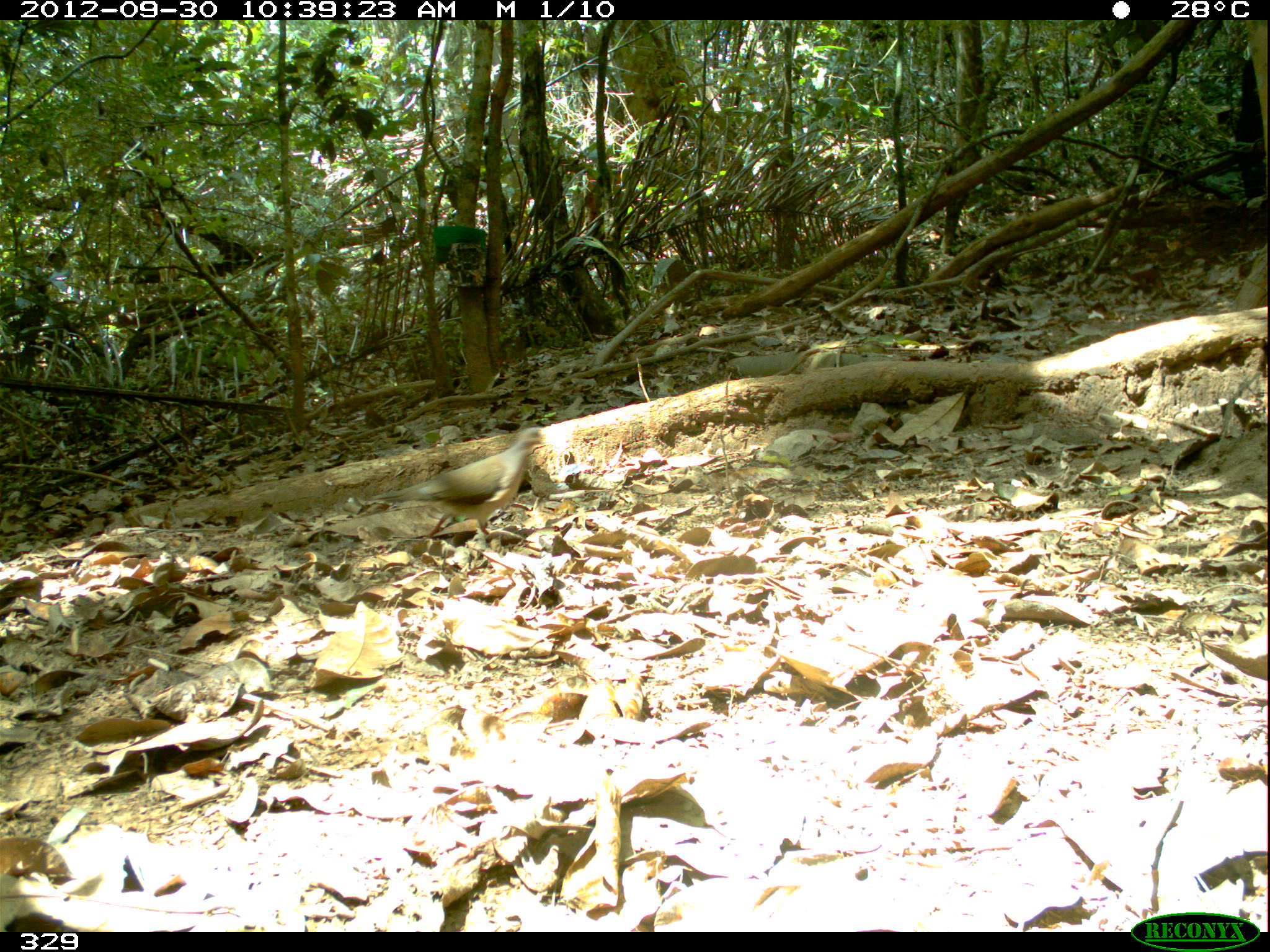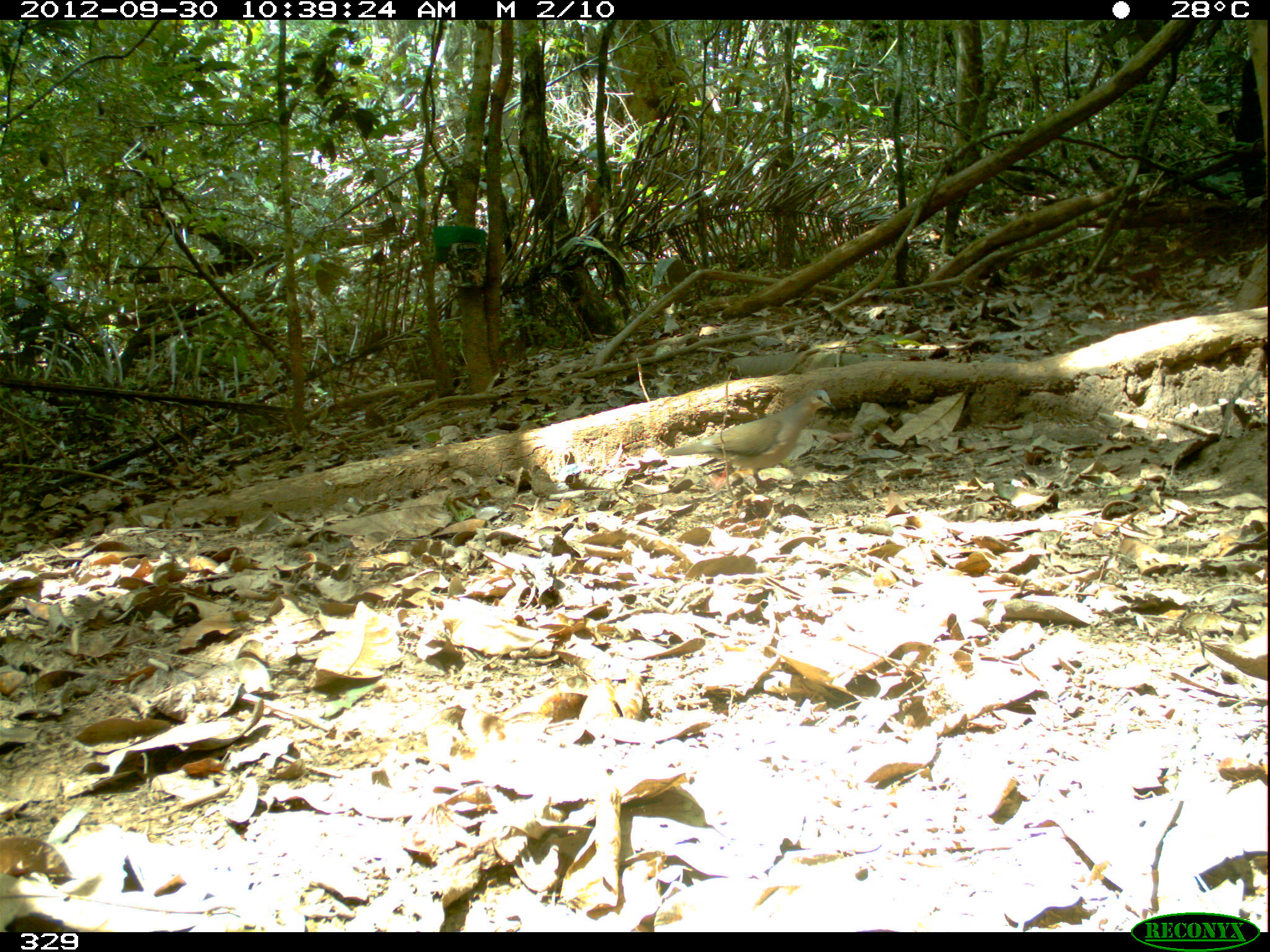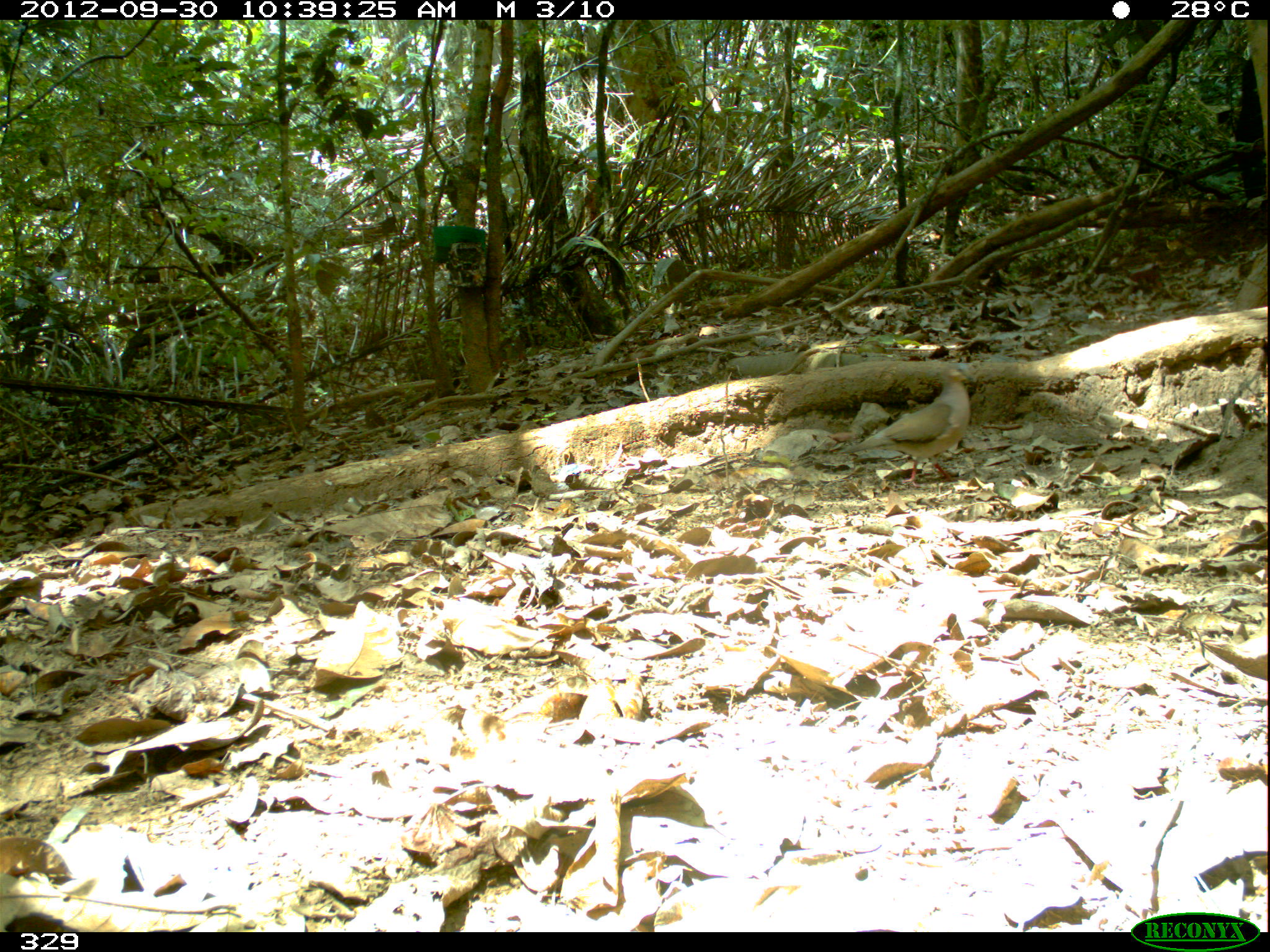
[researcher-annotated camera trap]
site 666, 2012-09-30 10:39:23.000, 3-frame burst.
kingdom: Animalia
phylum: Chordata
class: Aves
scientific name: Aves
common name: bird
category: unknown bird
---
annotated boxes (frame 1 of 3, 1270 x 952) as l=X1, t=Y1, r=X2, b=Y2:
unknown bird: l=374, t=422, r=546, b=548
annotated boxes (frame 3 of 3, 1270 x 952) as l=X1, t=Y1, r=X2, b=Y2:
unknown bird: l=843, t=362, r=974, b=491